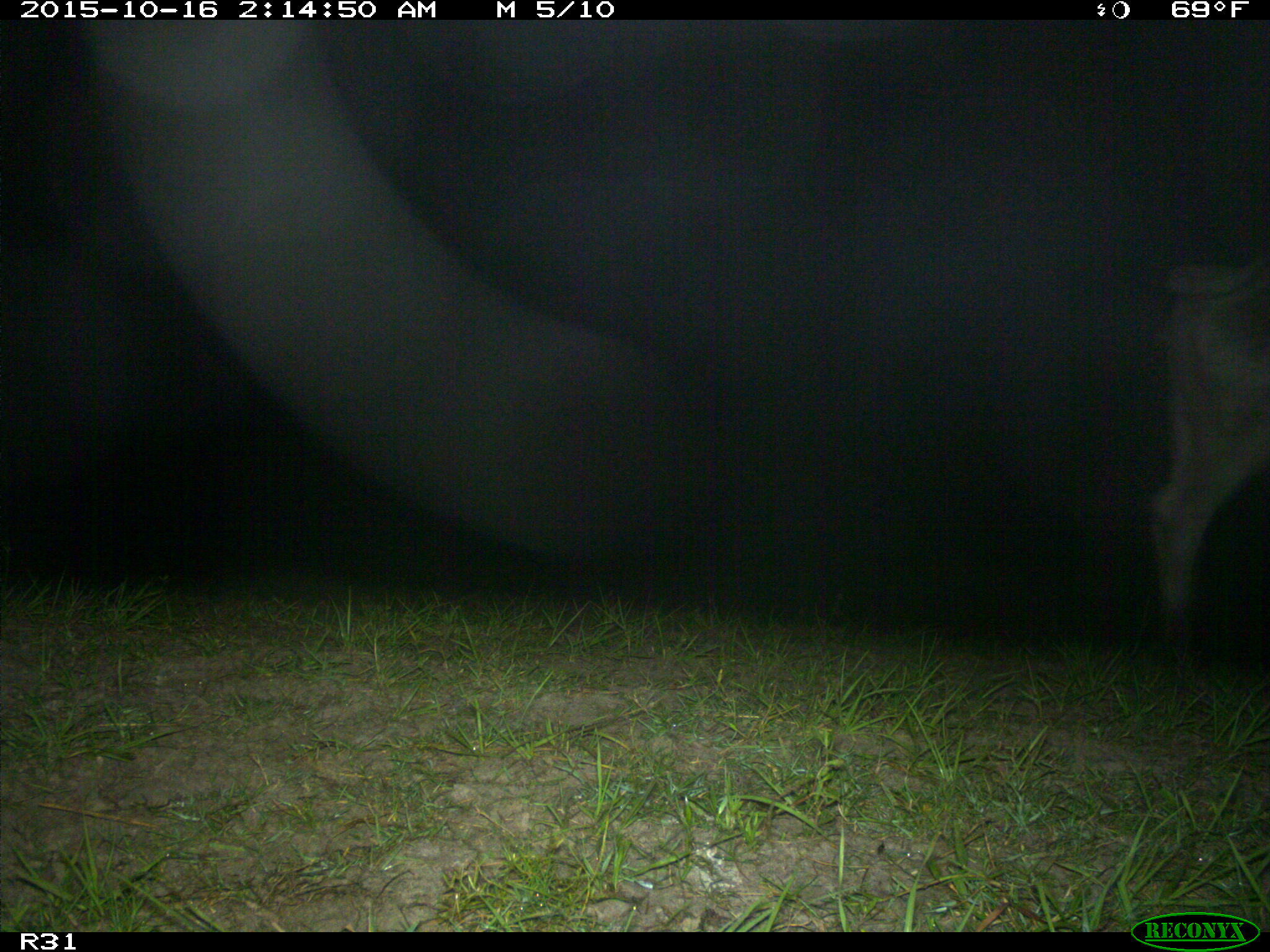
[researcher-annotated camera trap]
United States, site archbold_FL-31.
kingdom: Animalia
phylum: Chordata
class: Mammalia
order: Artiodactyla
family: Bovidae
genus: Bos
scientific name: Bos taurus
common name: domestic cow